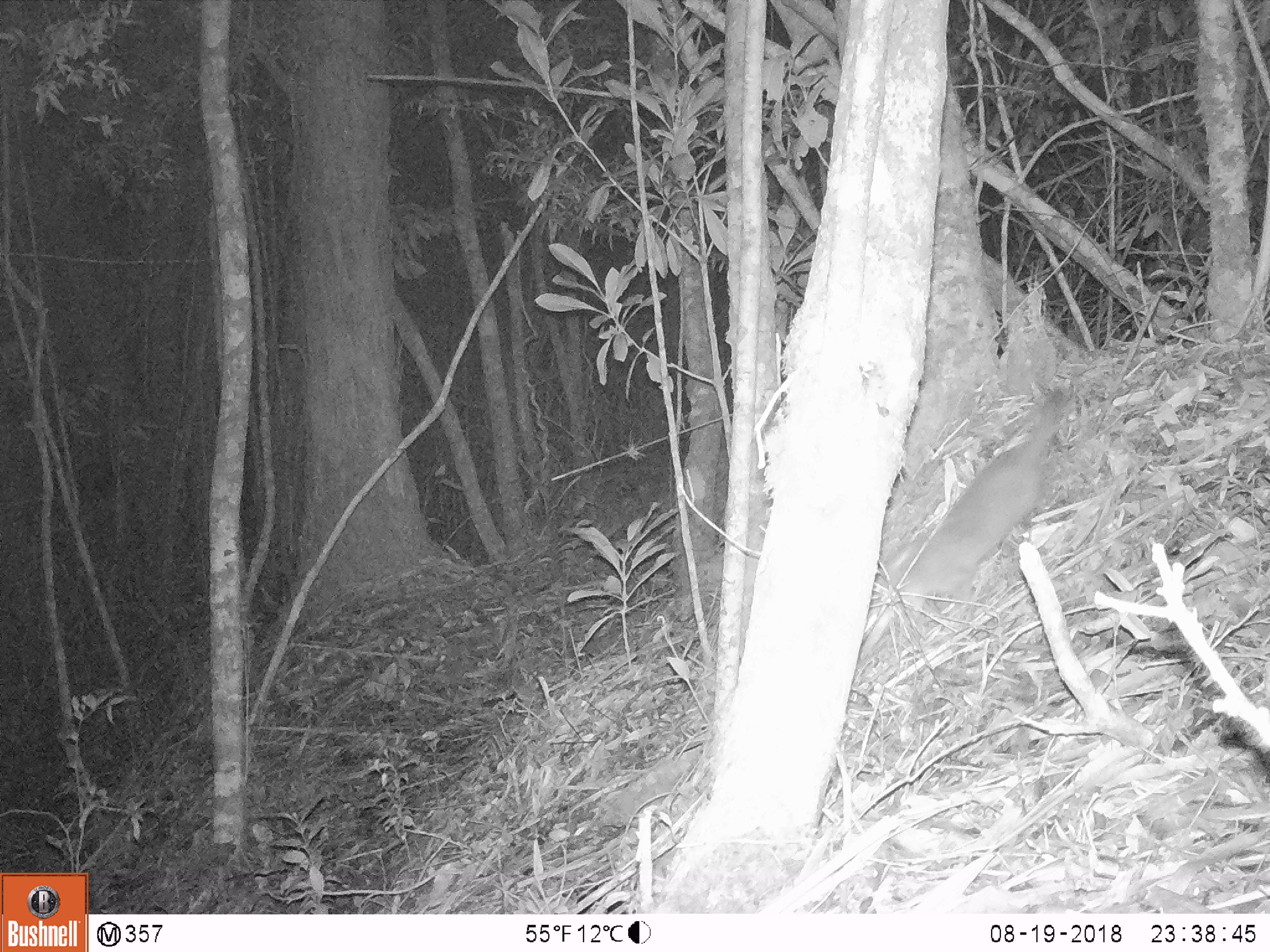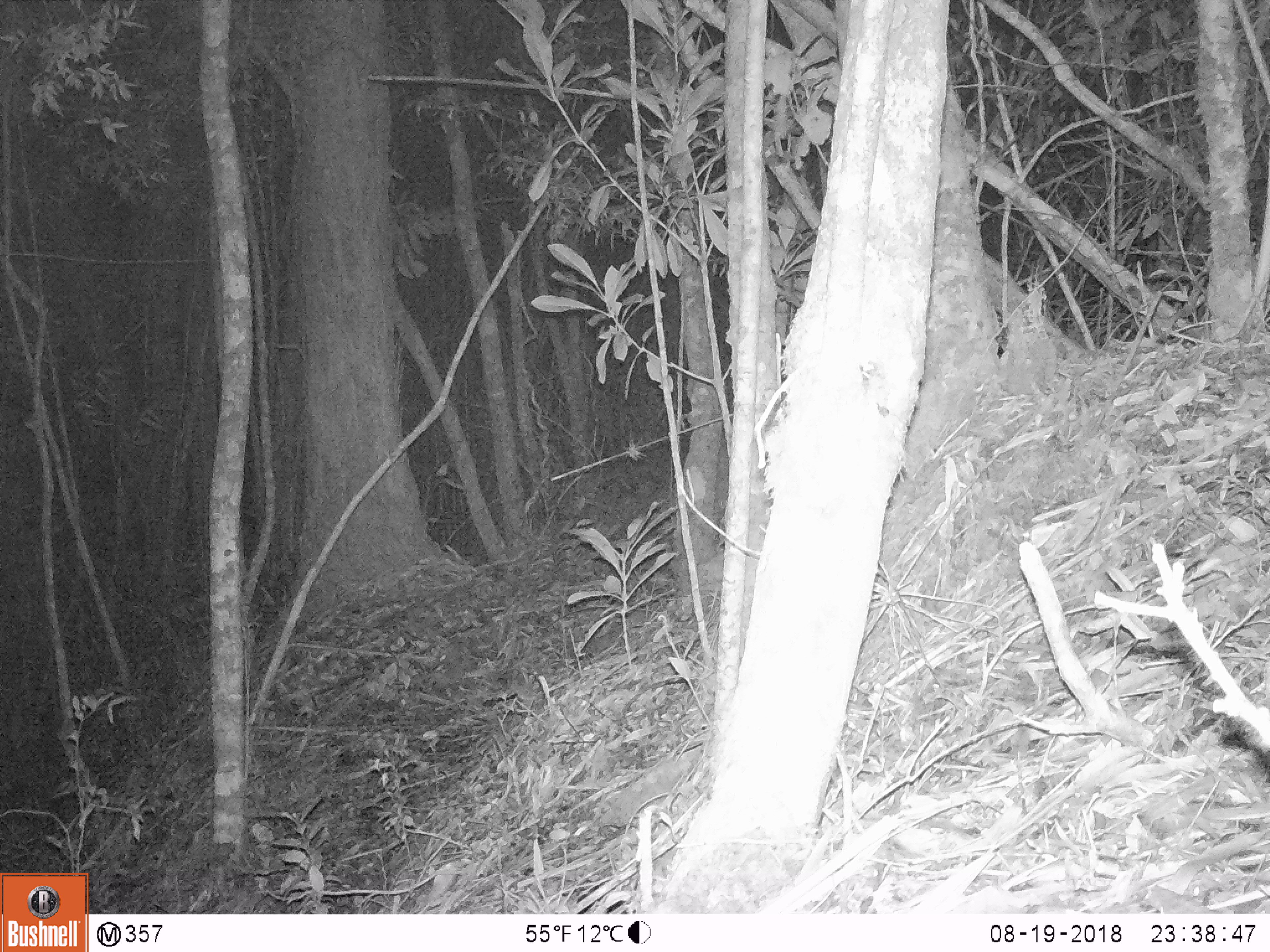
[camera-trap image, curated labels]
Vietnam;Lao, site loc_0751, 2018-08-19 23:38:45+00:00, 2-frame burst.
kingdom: Animalia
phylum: Chordata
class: Mammalia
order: Carnivora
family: Mustelidae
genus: Melogale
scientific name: Melogale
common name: ferret badger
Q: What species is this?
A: Ferret badger (Melogale).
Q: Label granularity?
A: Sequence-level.